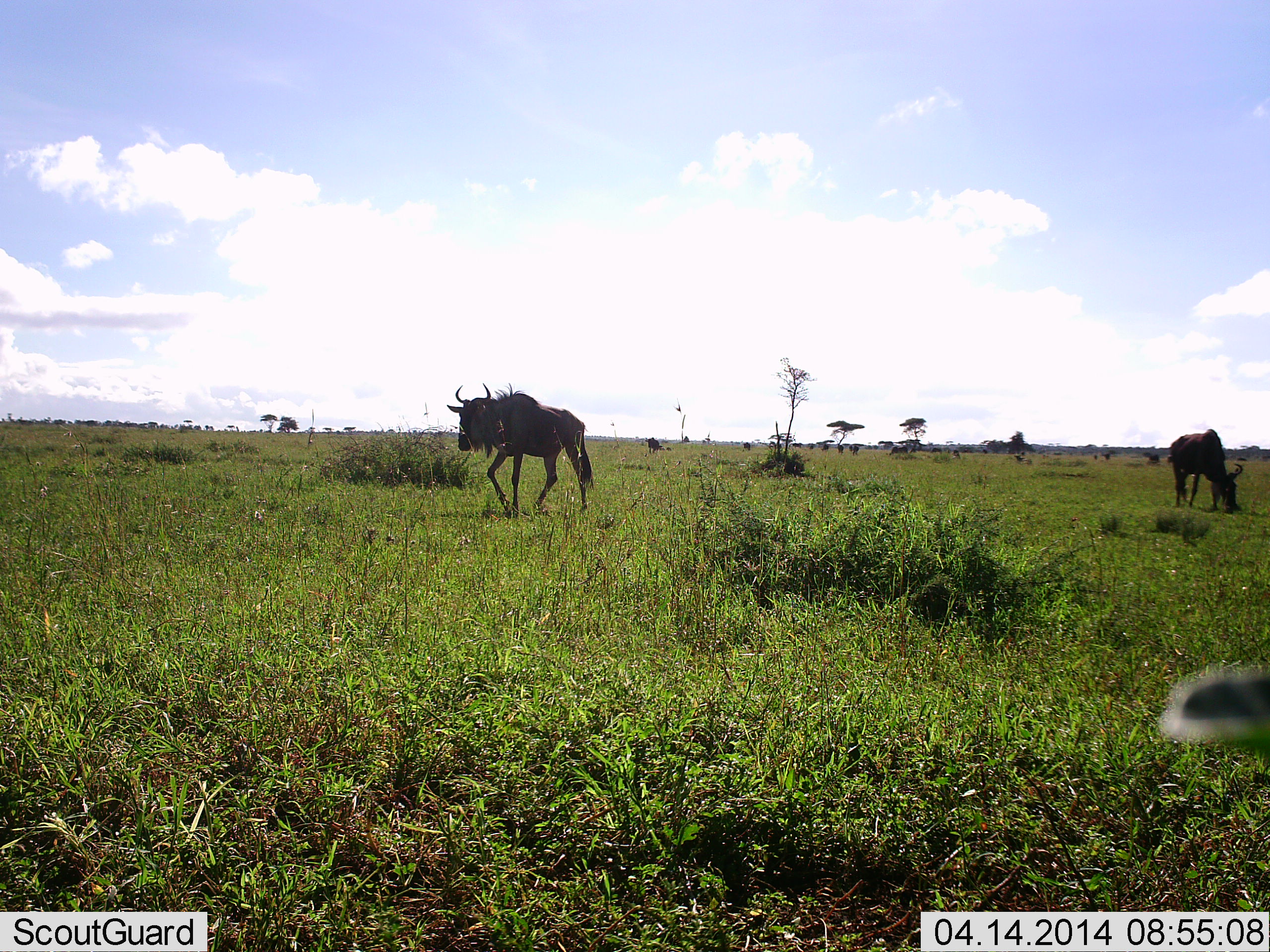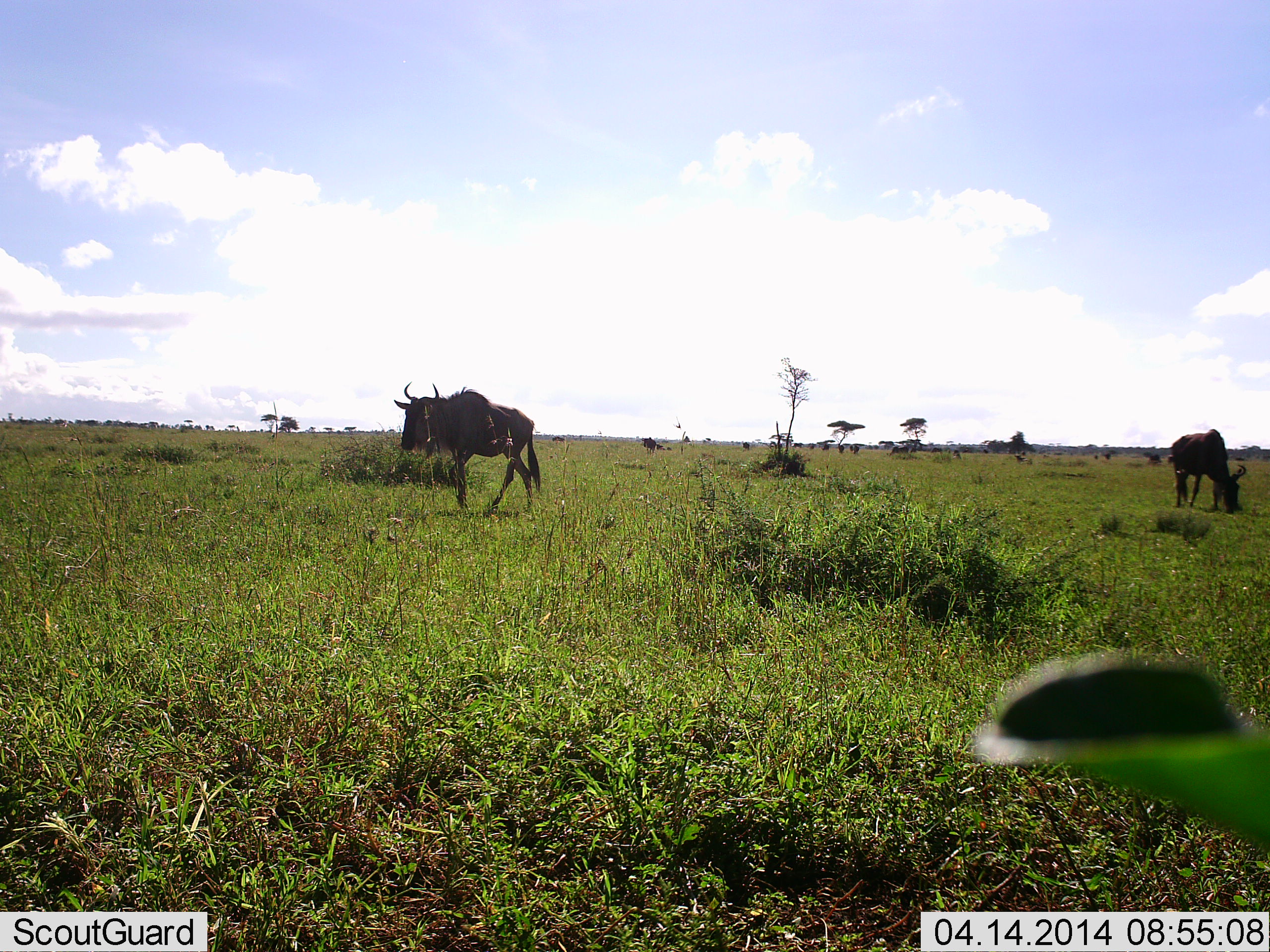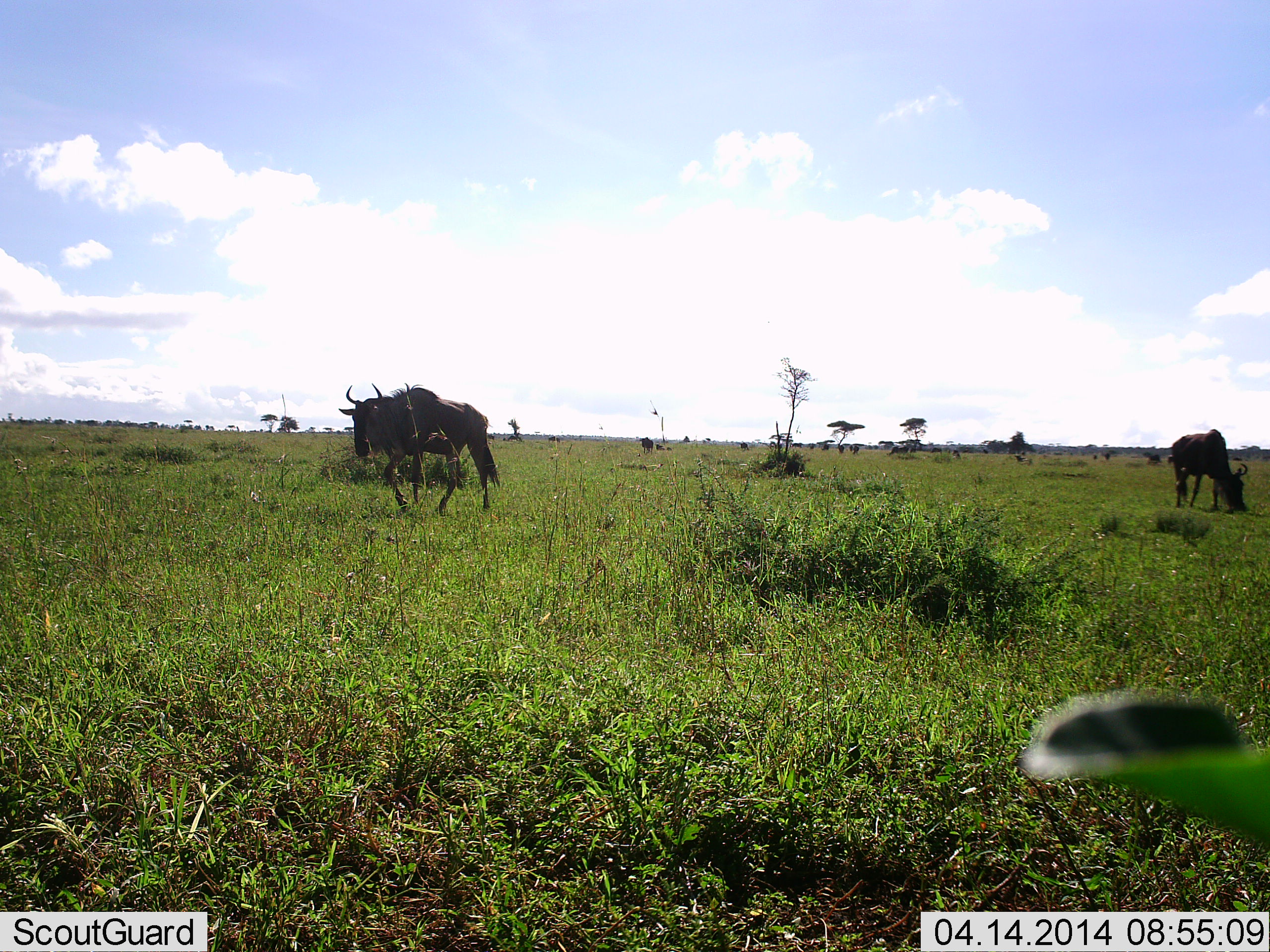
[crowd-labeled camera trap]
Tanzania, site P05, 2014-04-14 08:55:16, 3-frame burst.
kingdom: Animalia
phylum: Chordata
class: Mammalia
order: Artiodactyla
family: Bovidae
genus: Connochaetes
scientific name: Connochaetes taurinus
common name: blue wildebeest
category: wildebeest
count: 2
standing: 20%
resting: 0%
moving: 80%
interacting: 0%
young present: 0%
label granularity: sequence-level